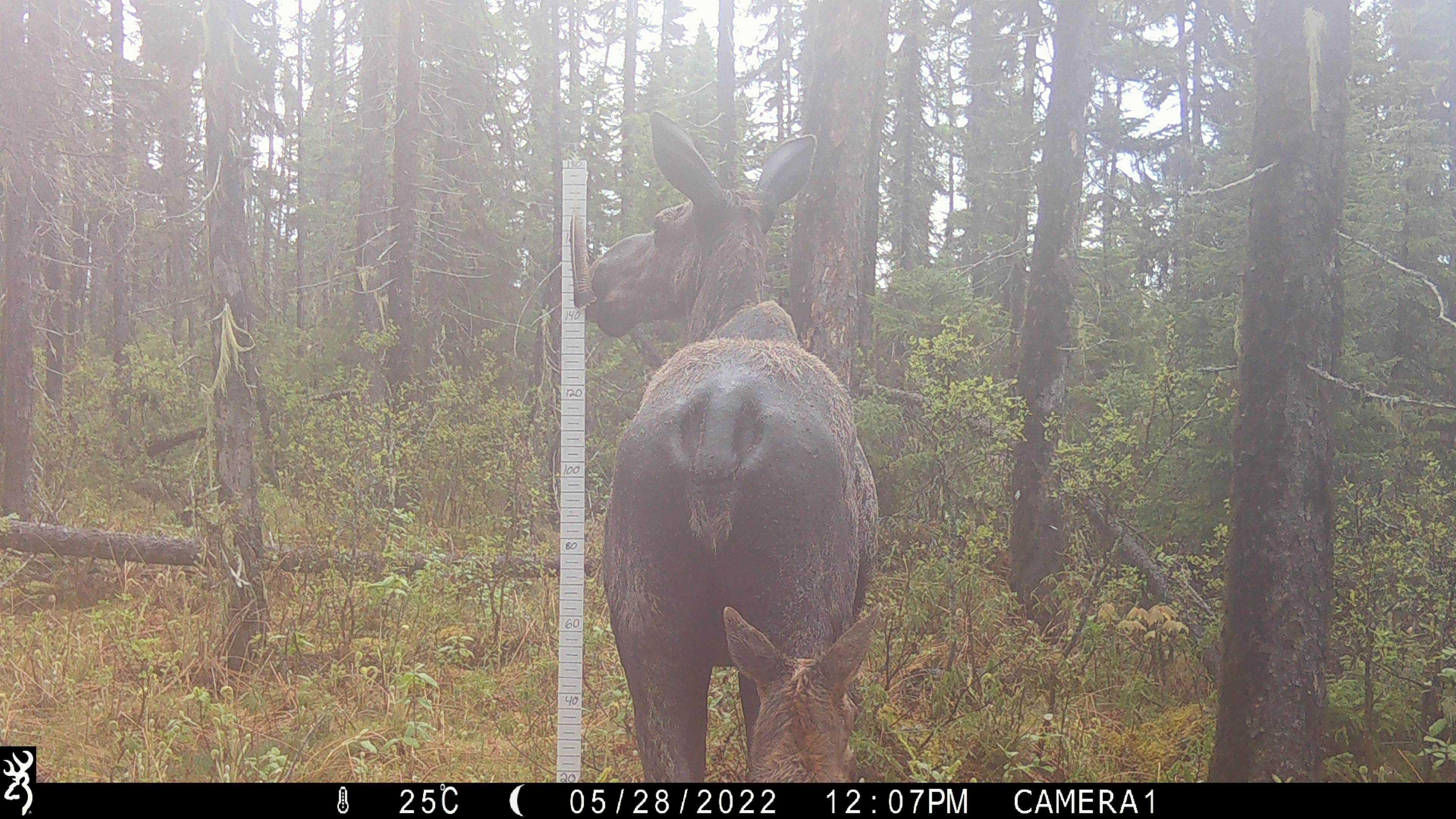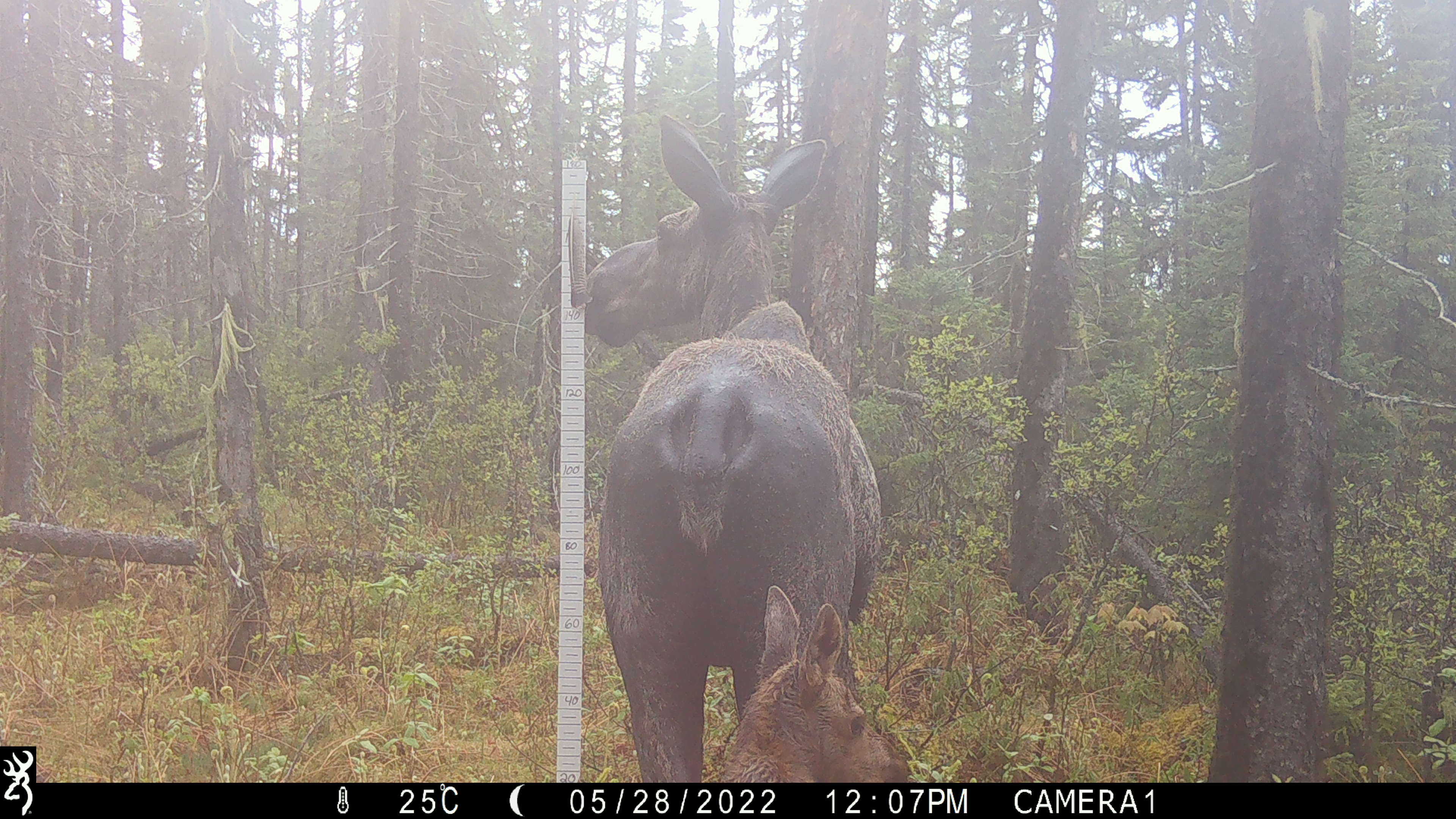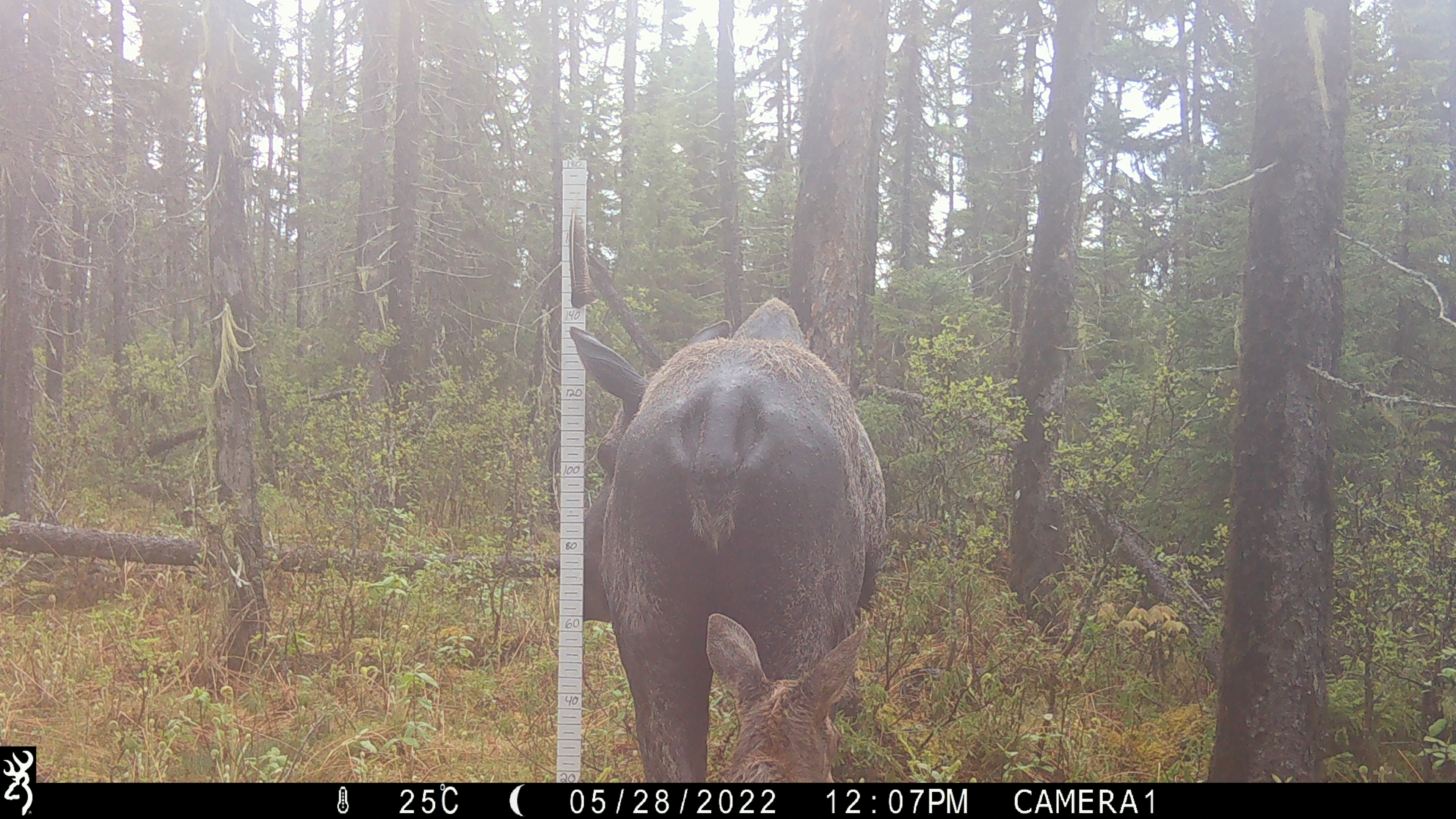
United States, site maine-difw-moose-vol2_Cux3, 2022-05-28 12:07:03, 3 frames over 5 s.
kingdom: Animalia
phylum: Chordata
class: Mammalia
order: Artiodactyla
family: Cervidae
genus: Alces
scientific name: Alces alces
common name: moose